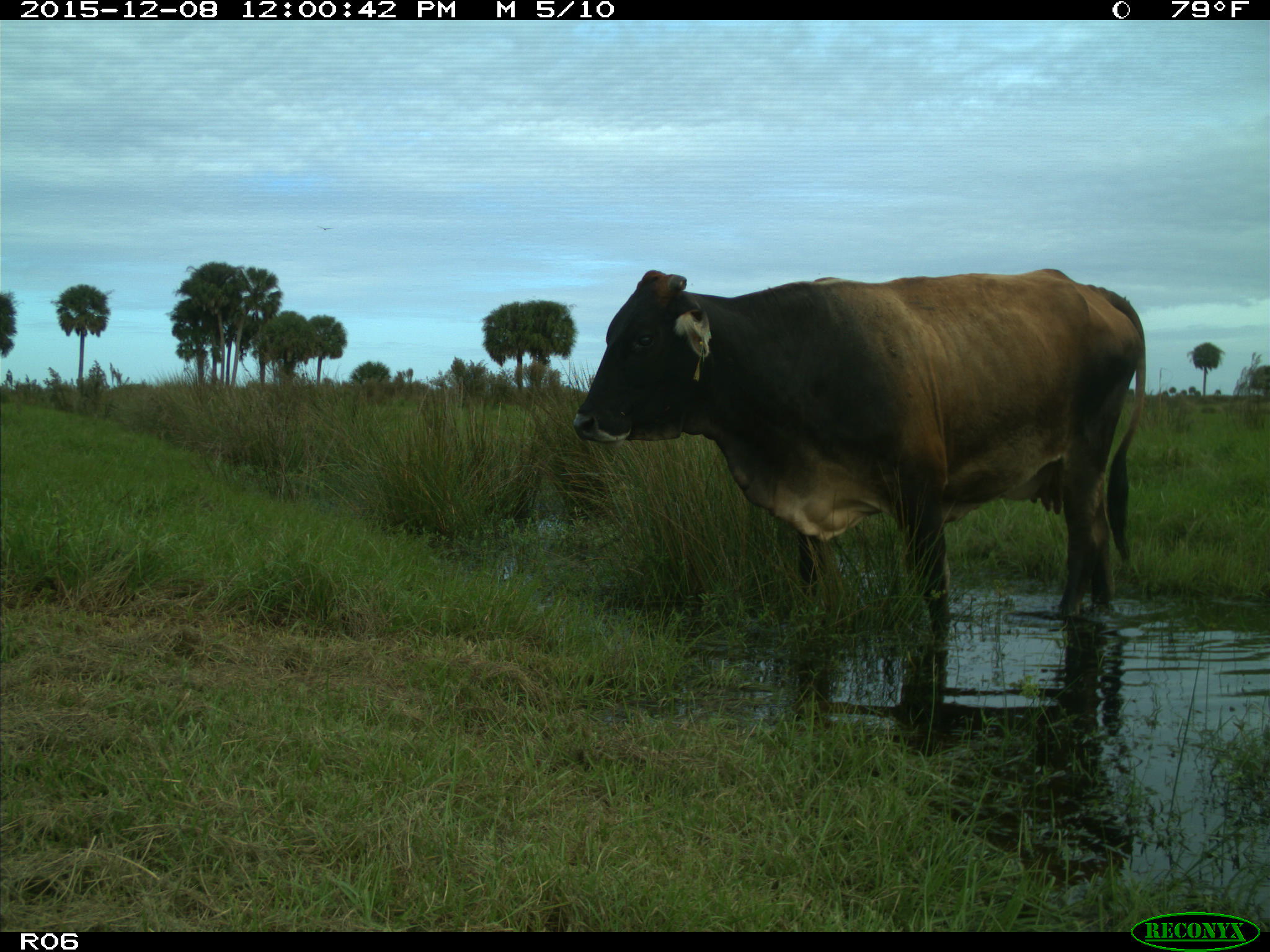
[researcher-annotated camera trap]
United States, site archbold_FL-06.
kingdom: Animalia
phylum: Chordata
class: Mammalia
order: Artiodactyla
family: Bovidae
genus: Bos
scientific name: Bos taurus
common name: domestic cow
Bos taurus (domestic cow).